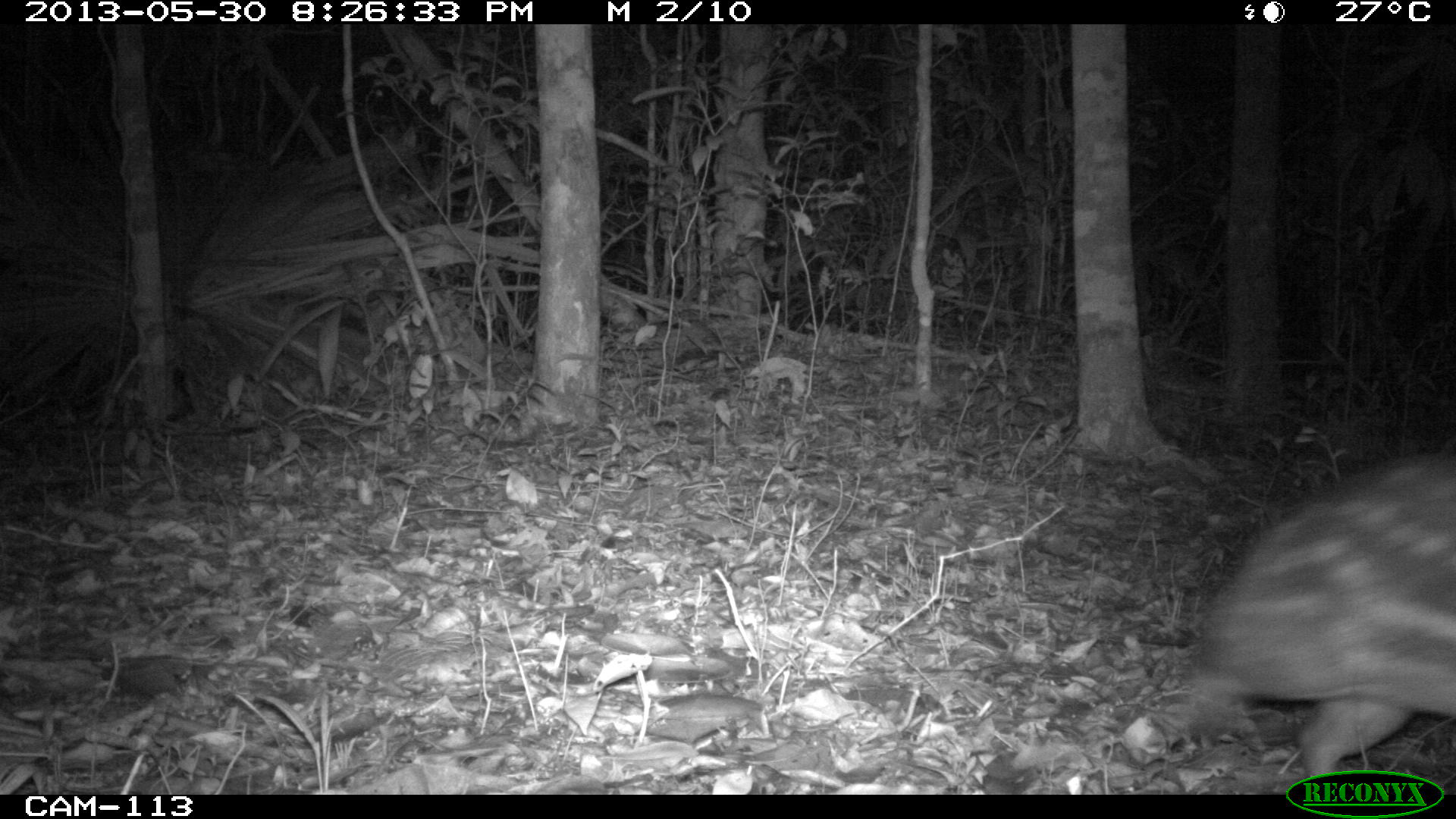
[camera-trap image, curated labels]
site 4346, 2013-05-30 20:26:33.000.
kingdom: Animalia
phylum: Chordata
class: Mammalia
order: Rodentia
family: Cuniculidae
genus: Cuniculus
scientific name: Cuniculus paca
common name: lowland paca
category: agouti paca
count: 1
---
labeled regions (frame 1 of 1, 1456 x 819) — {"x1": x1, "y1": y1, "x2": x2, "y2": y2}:
agouti paca: {"x1": 1187, "y1": 449, "x2": 1456, "y2": 789}